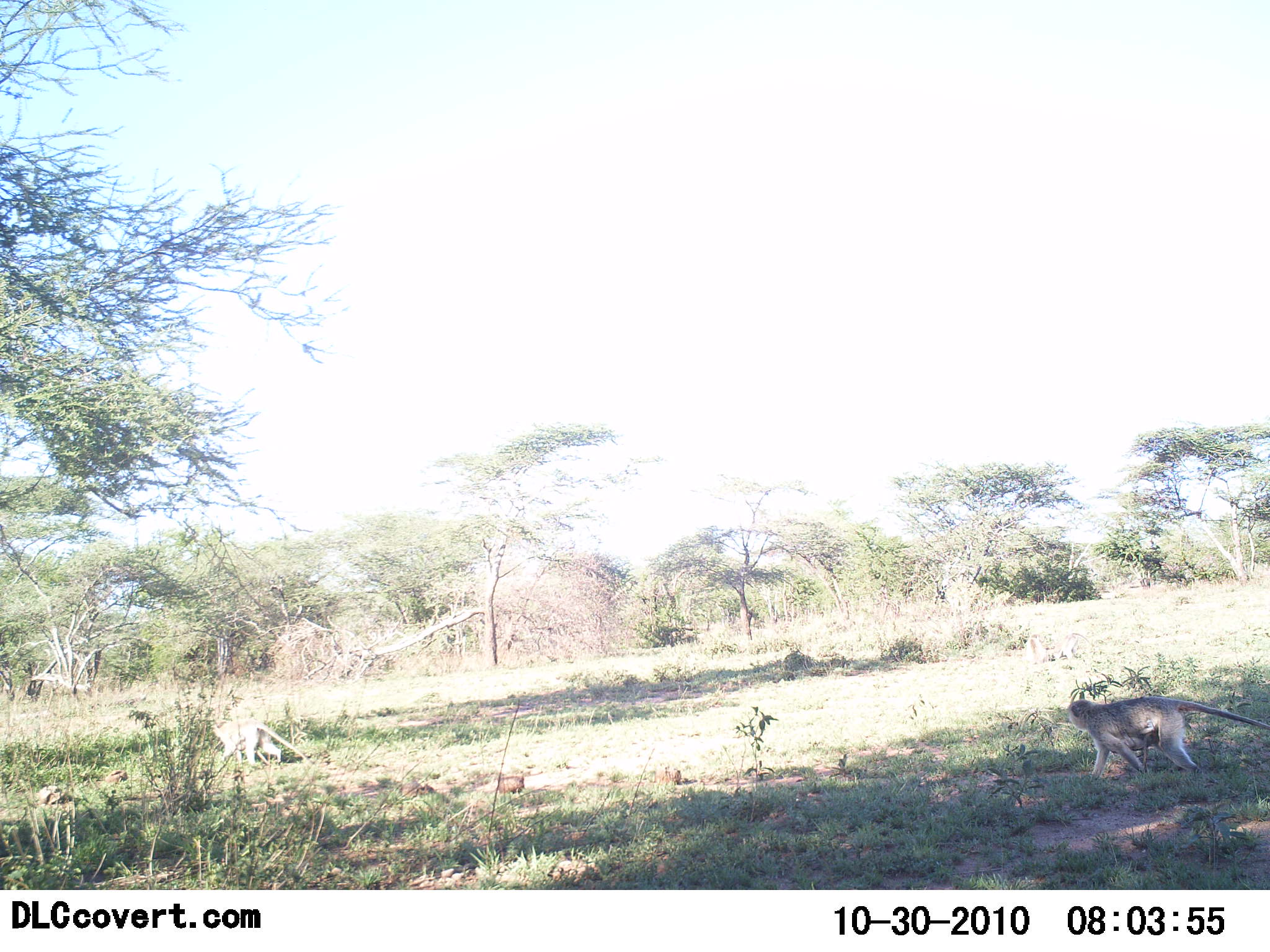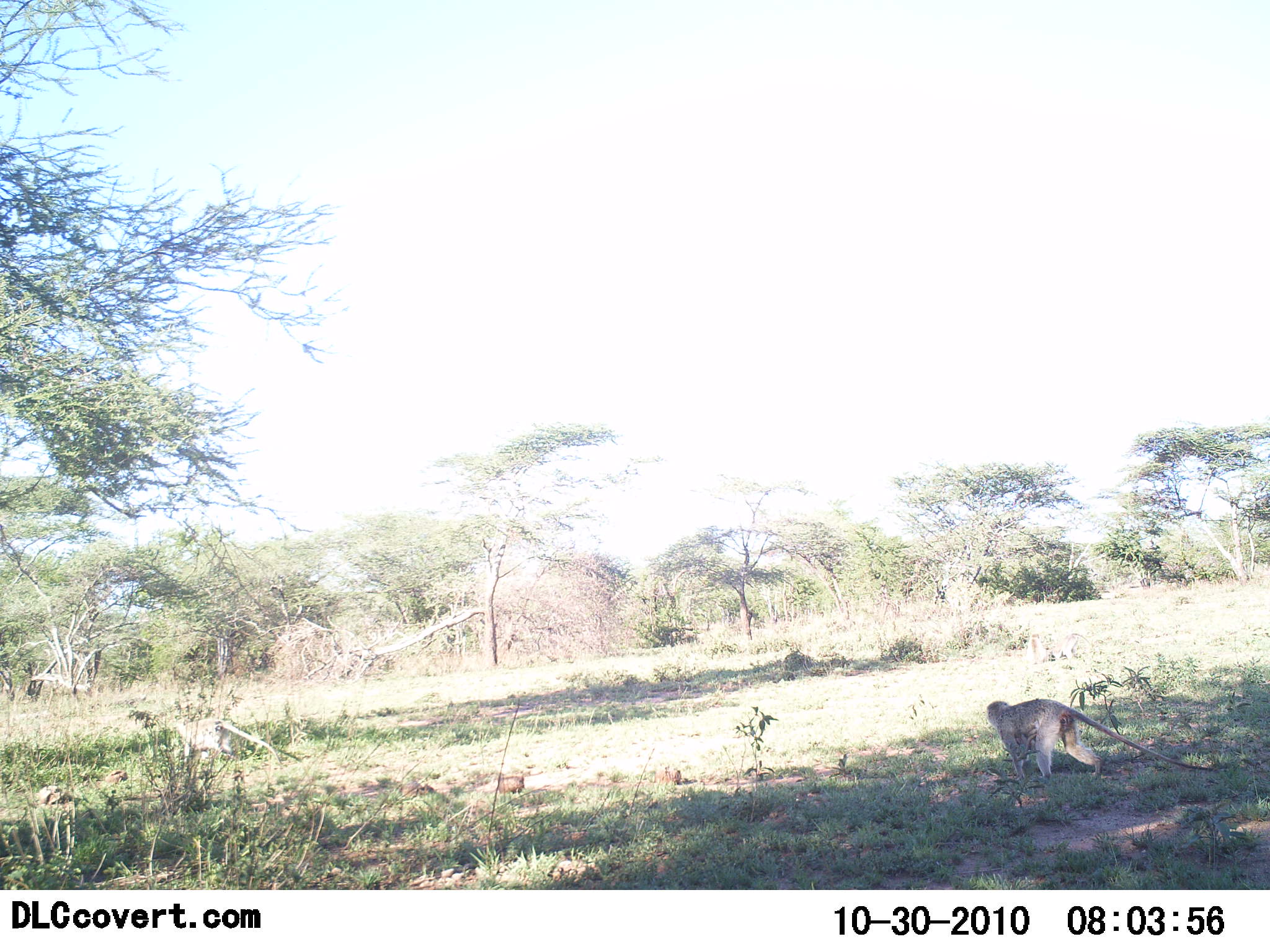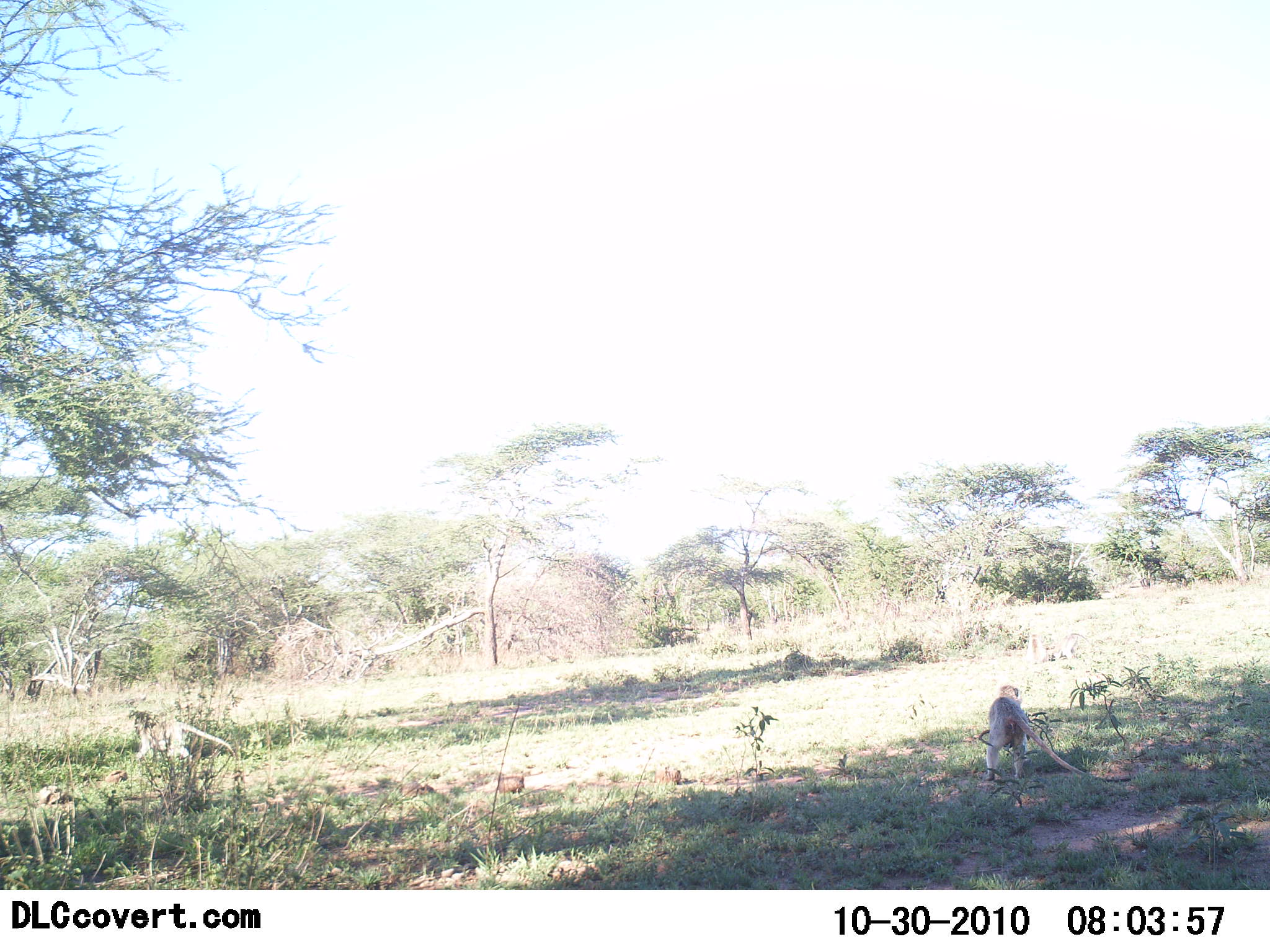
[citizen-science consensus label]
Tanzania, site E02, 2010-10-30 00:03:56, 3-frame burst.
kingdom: Animalia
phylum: Chordata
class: Mammalia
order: Primates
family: Cercopithecidae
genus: Chlorocebus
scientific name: Chlorocebus pygerythrus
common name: vervet monkey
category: monkeyvervet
Monkeyvervet (vervet monkey) (Chlorocebus pygerythrus), count 2. Behavior (volunteer vote fractions): standing 7%, resting 7%, moving 93%, interacting 0%. Young present (vote fraction): 0%. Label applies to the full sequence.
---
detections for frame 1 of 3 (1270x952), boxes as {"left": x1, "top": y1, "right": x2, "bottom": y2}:
animal: {"left": 1066, "top": 693, "right": 1270, "bottom": 782}; {"left": 208, "top": 717, "right": 319, "bottom": 774}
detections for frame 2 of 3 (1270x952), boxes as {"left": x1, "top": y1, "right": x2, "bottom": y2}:
animal: {"left": 985, "top": 698, "right": 1217, "bottom": 781}; {"left": 172, "top": 718, "right": 283, "bottom": 772}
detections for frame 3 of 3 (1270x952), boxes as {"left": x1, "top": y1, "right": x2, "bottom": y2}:
animal: {"left": 983, "top": 684, "right": 1133, "bottom": 785}; {"left": 130, "top": 712, "right": 236, "bottom": 766}